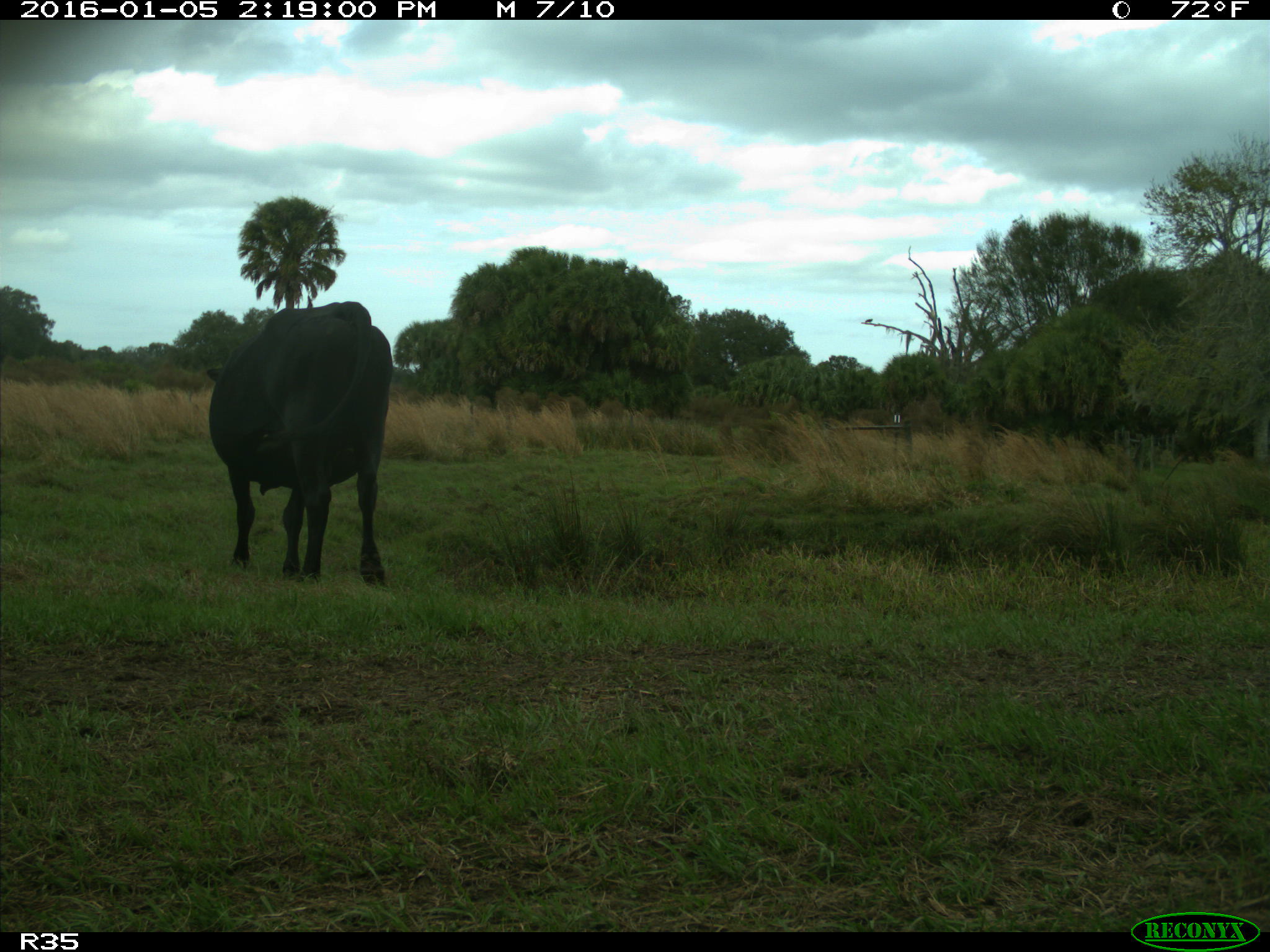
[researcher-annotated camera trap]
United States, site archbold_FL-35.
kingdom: Animalia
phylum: Chordata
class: Mammalia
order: Artiodactyla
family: Bovidae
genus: Bos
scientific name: Bos taurus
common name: domestic cow